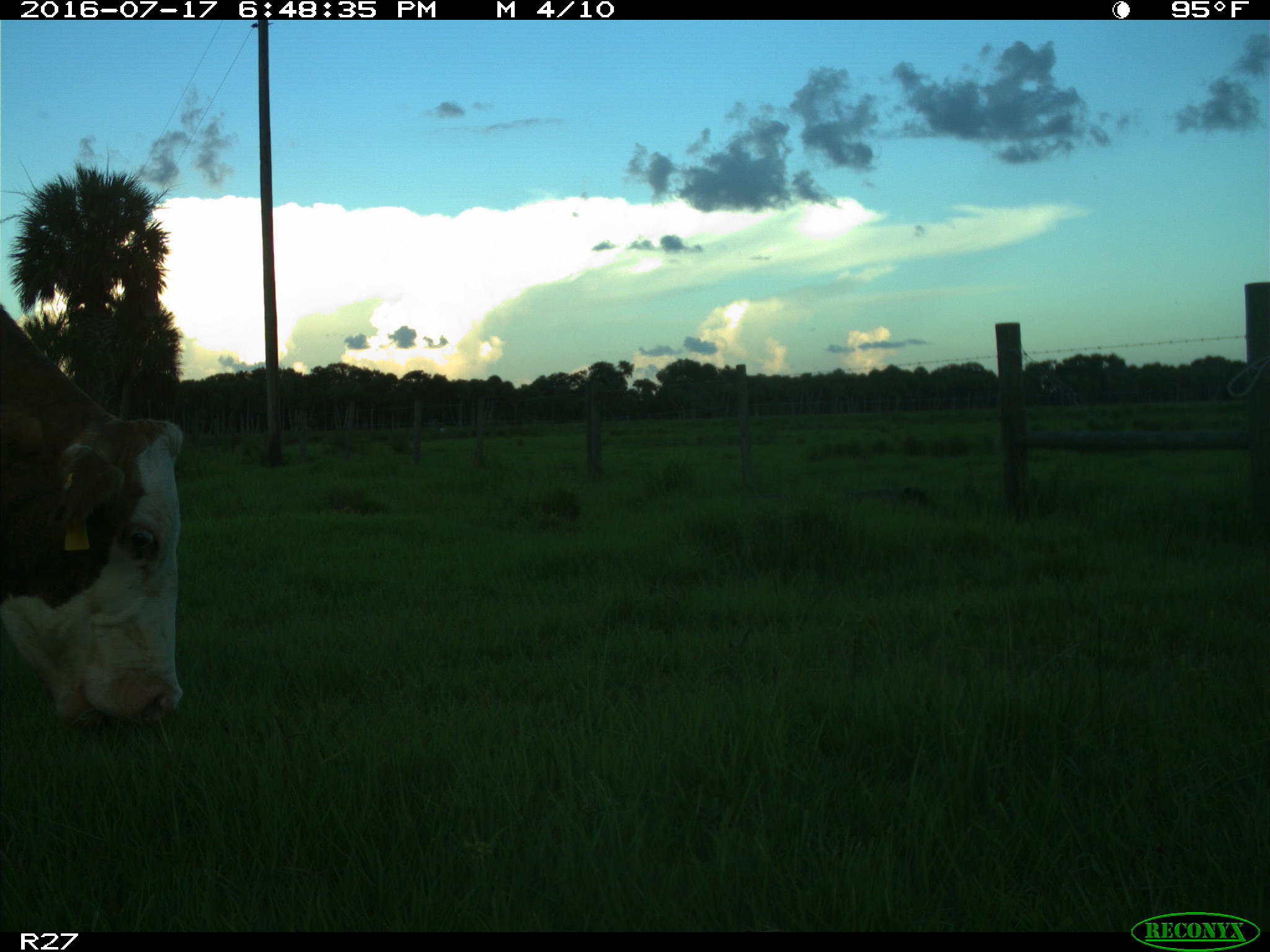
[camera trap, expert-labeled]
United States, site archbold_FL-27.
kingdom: Animalia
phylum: Chordata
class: Mammalia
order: Artiodactyla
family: Bovidae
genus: Bos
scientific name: Bos taurus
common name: domestic cow